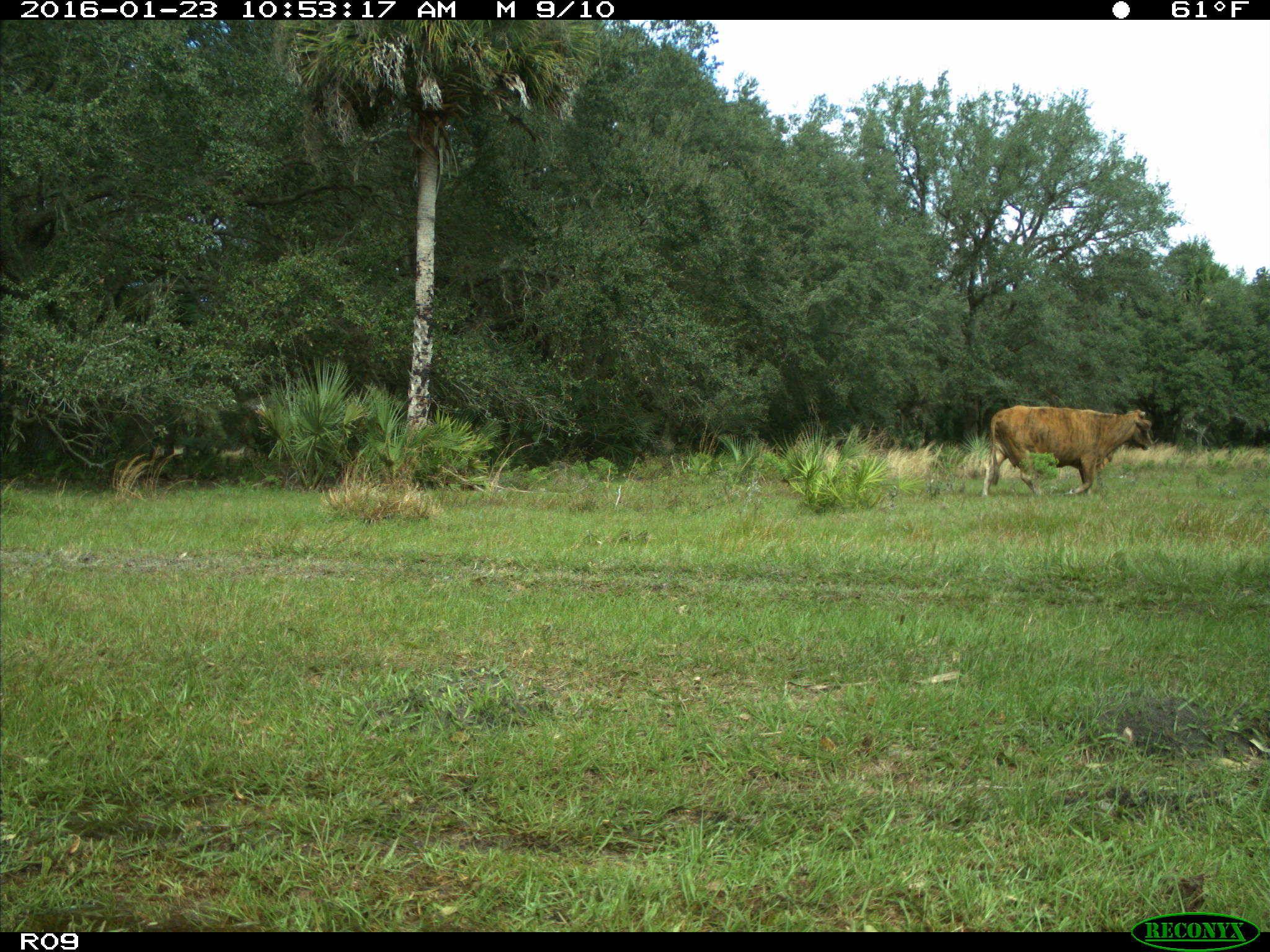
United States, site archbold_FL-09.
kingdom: Animalia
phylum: Chordata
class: Mammalia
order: Artiodactyla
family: Bovidae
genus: Bos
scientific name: Bos taurus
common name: domestic cow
Bos taurus (domestic cow).